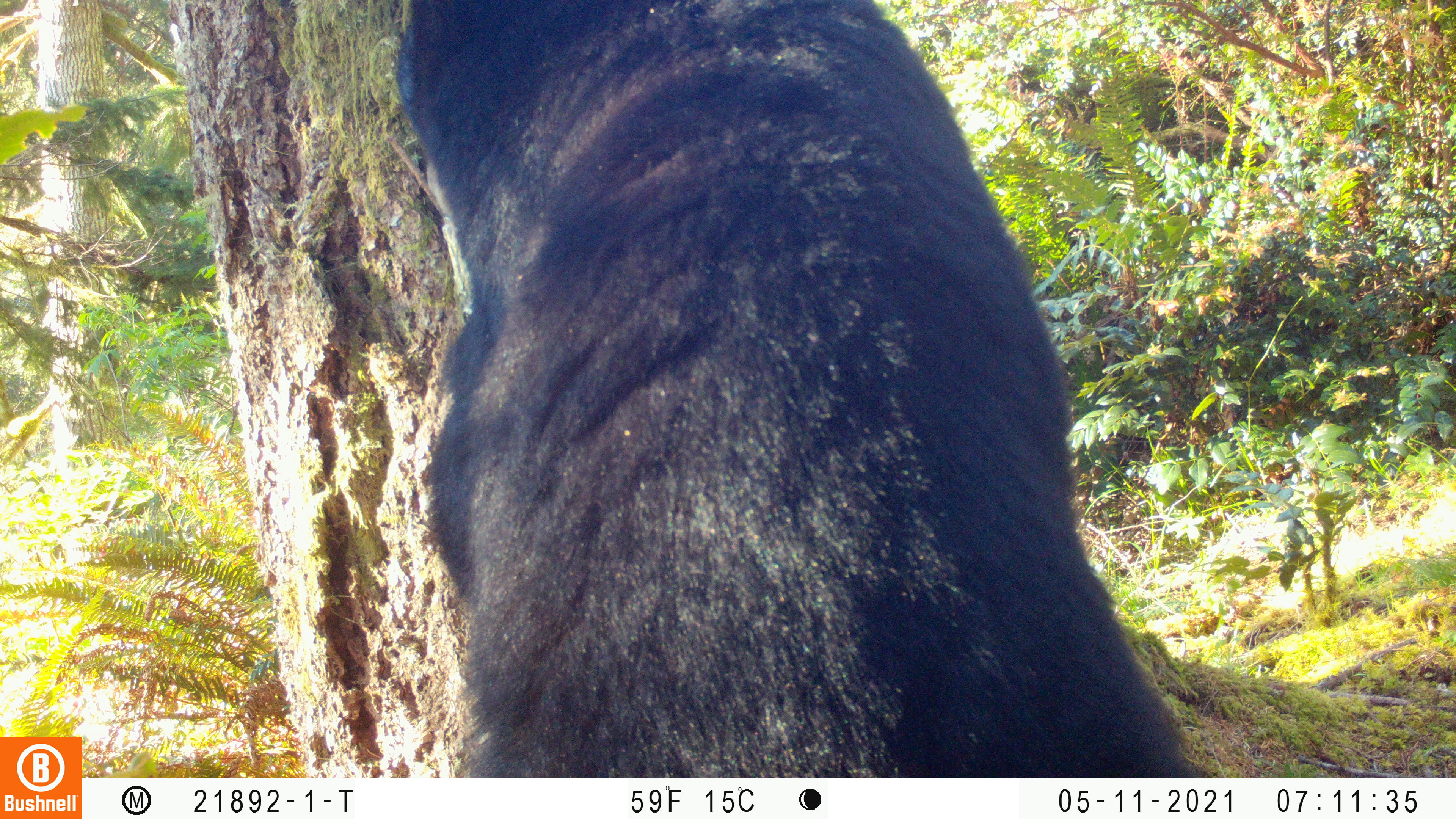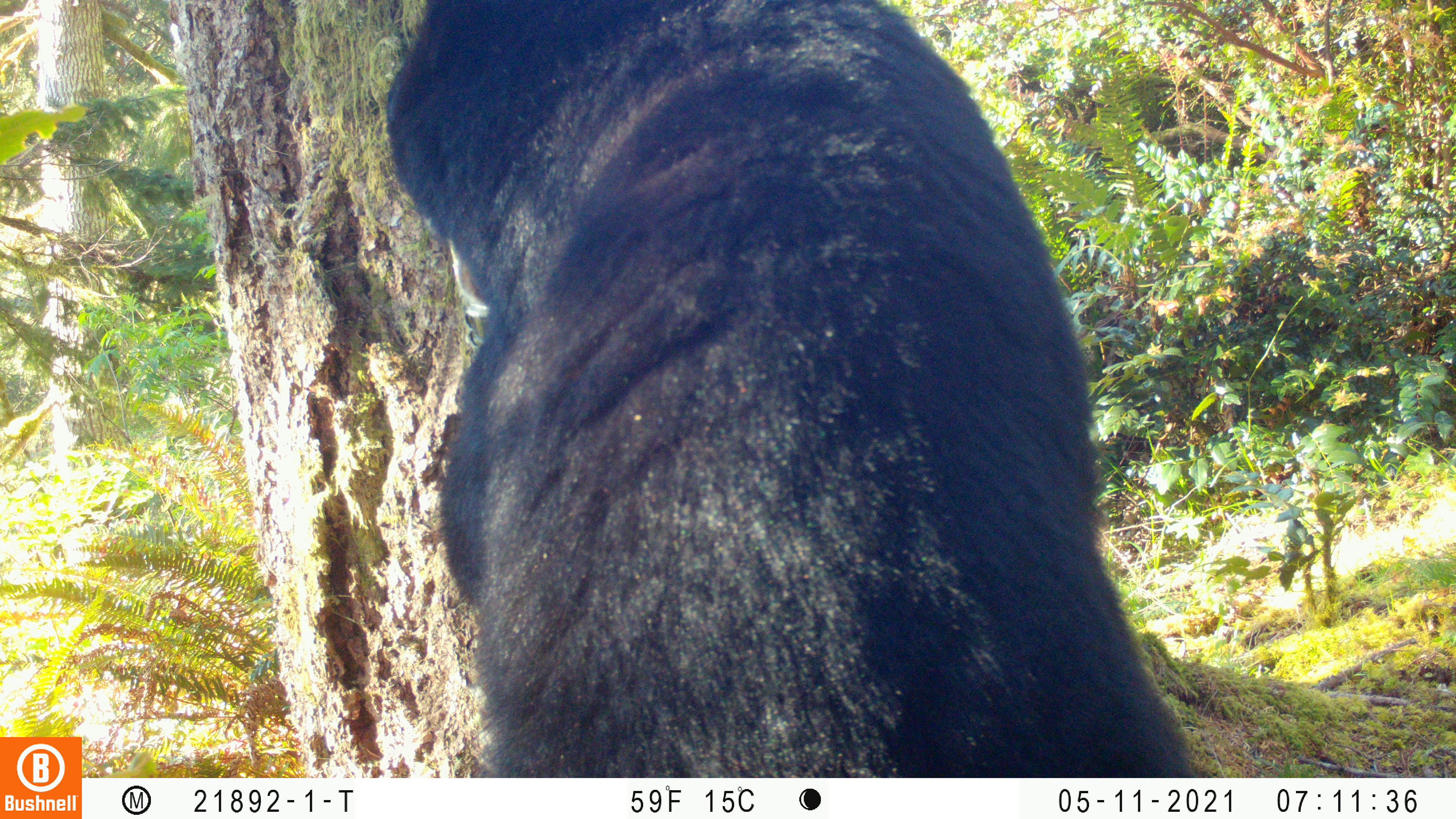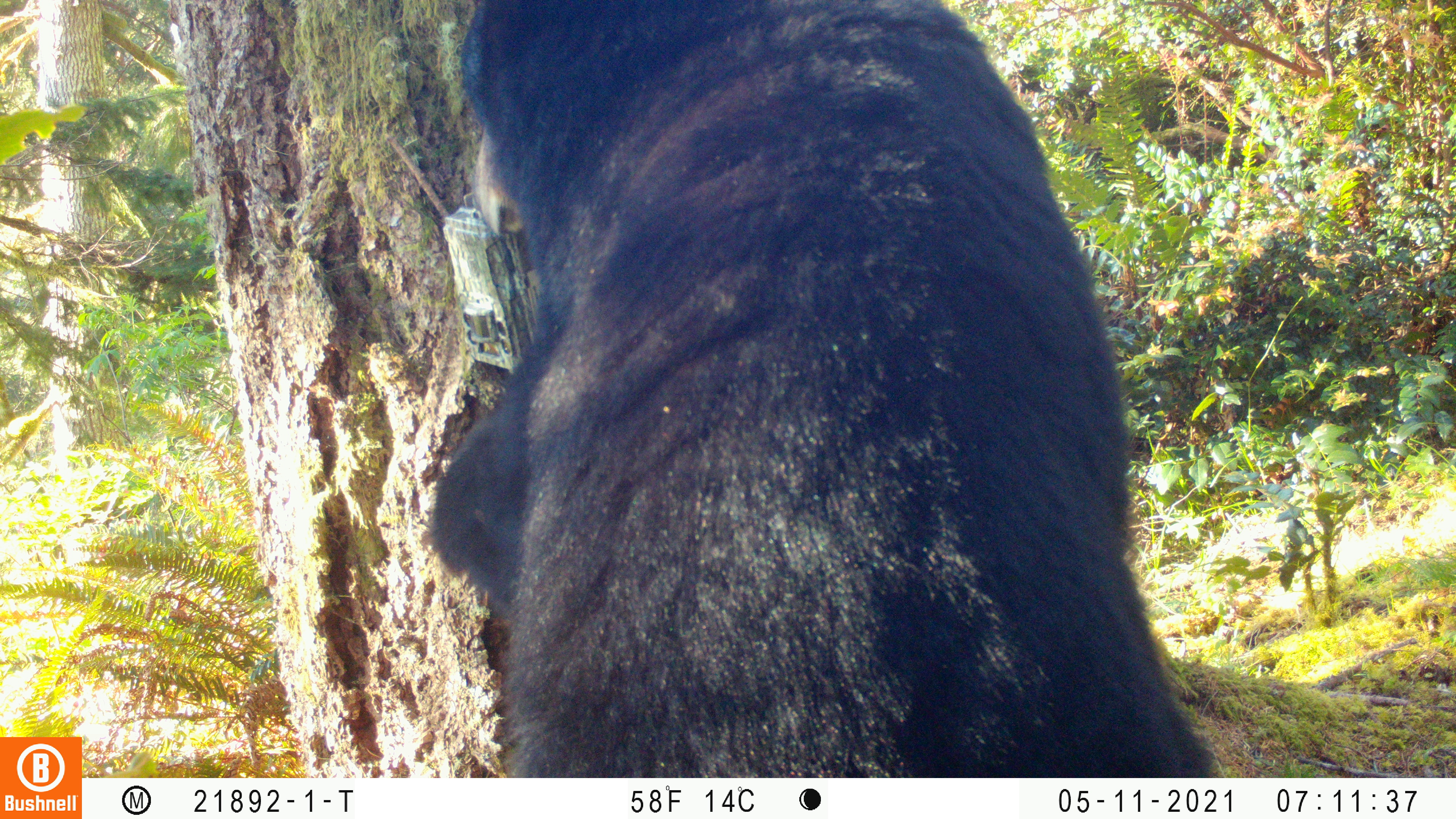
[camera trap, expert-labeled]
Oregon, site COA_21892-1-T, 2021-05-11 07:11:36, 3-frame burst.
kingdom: Animalia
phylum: Chordata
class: Mammalia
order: Carnivora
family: Ursidae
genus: Ursus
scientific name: Ursus americanus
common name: american black bear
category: black bear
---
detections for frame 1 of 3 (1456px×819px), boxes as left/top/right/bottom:
black bear: 352/0/1227/776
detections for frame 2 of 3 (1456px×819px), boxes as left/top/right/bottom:
black bear: 363/0/1225/776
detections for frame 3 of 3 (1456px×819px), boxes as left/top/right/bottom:
black bear: 389/0/1246/777